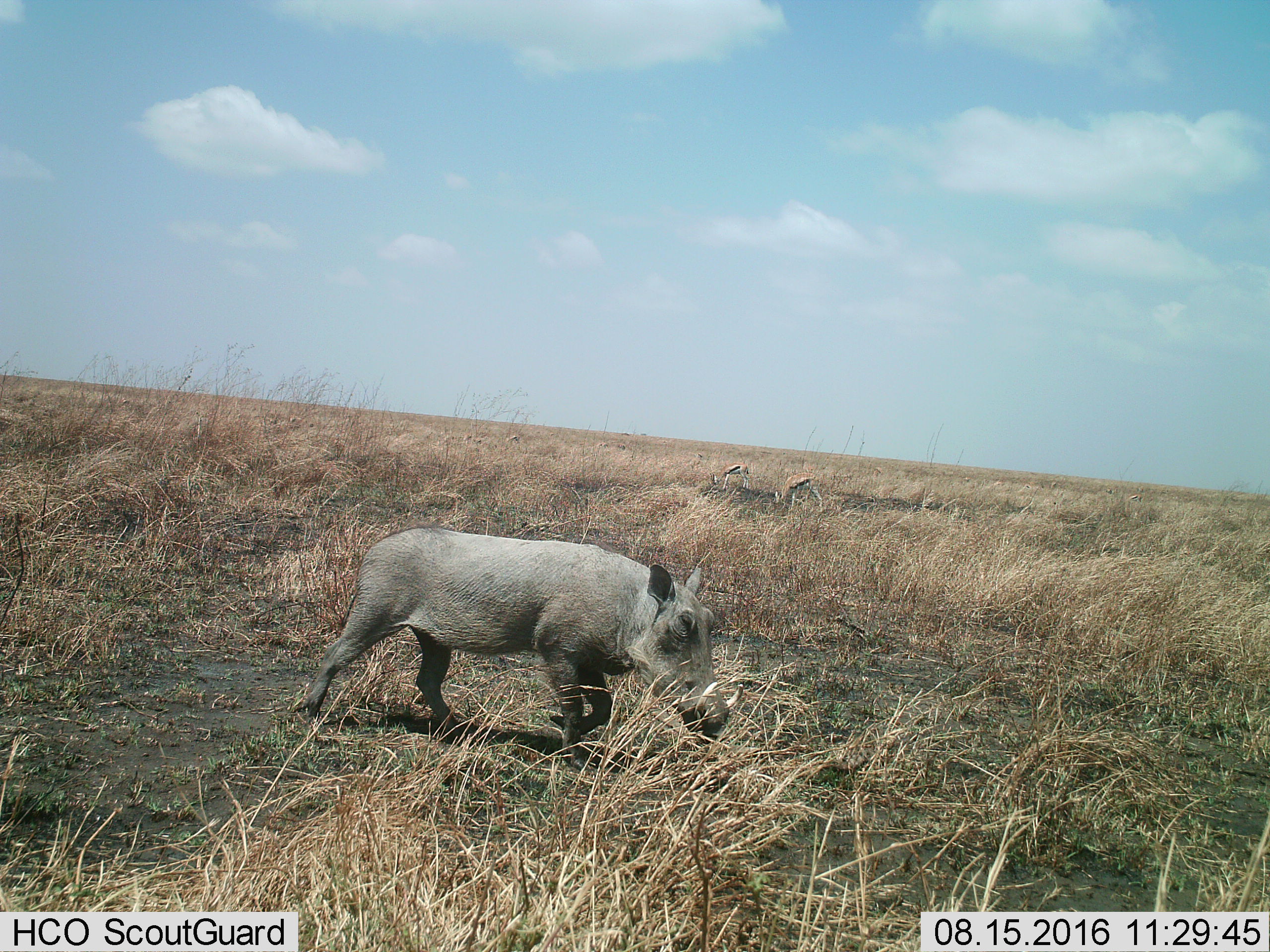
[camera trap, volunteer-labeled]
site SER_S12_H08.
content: unidentified animal